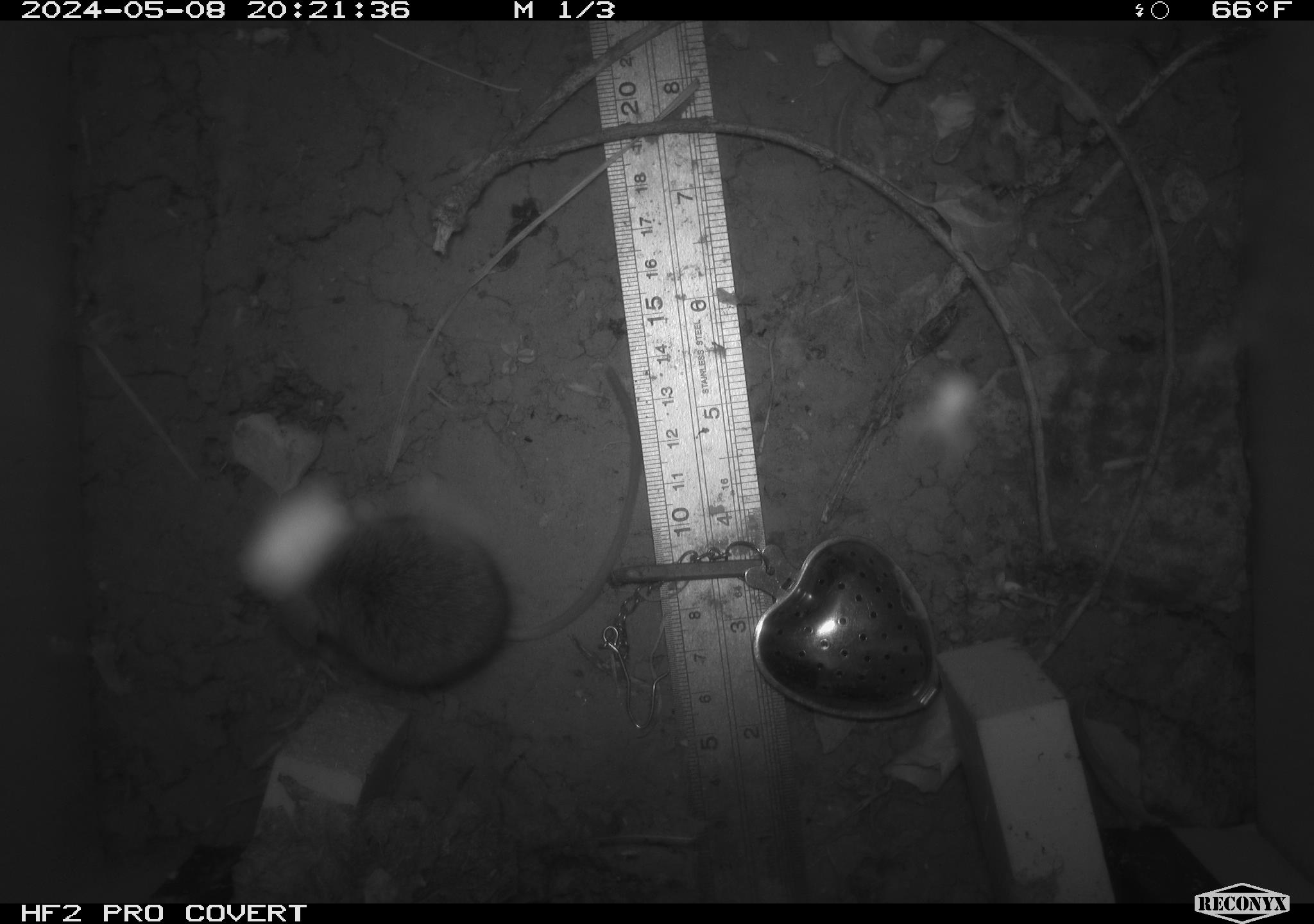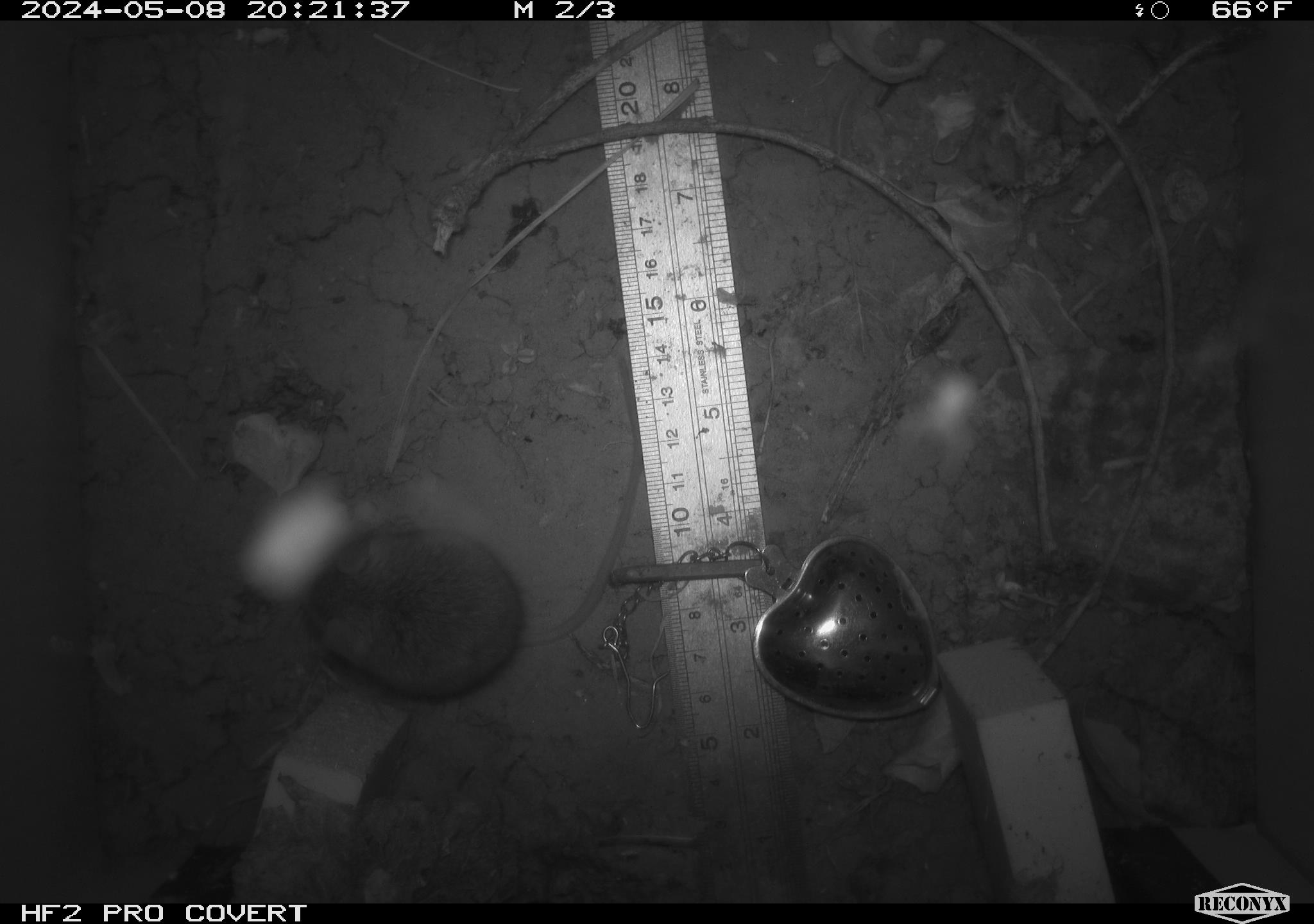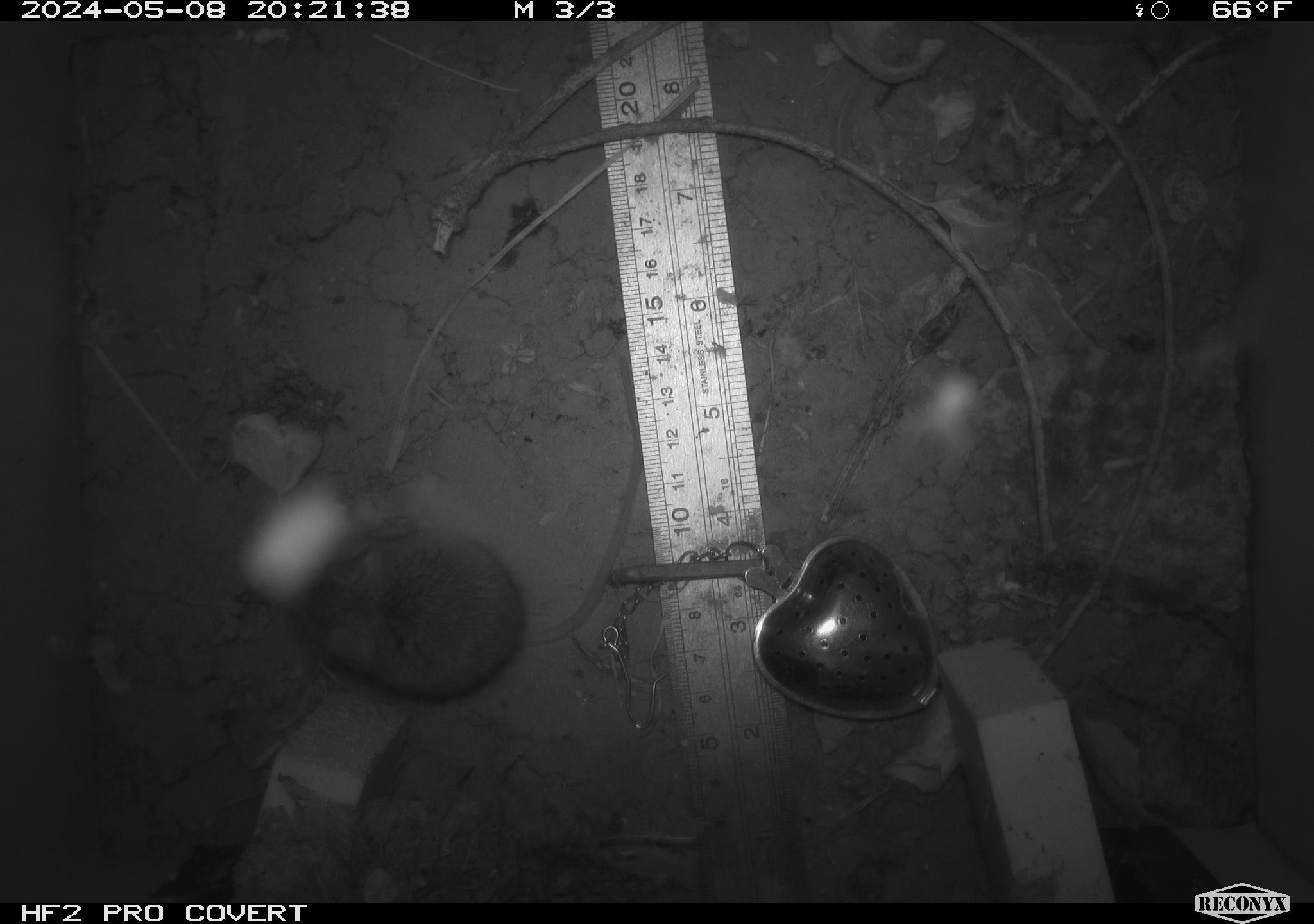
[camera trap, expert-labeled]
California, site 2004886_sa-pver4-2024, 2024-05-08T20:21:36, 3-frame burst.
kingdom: Animalia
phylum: Chordata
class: Mammalia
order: Rodentia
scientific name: Rodentia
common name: mouse species